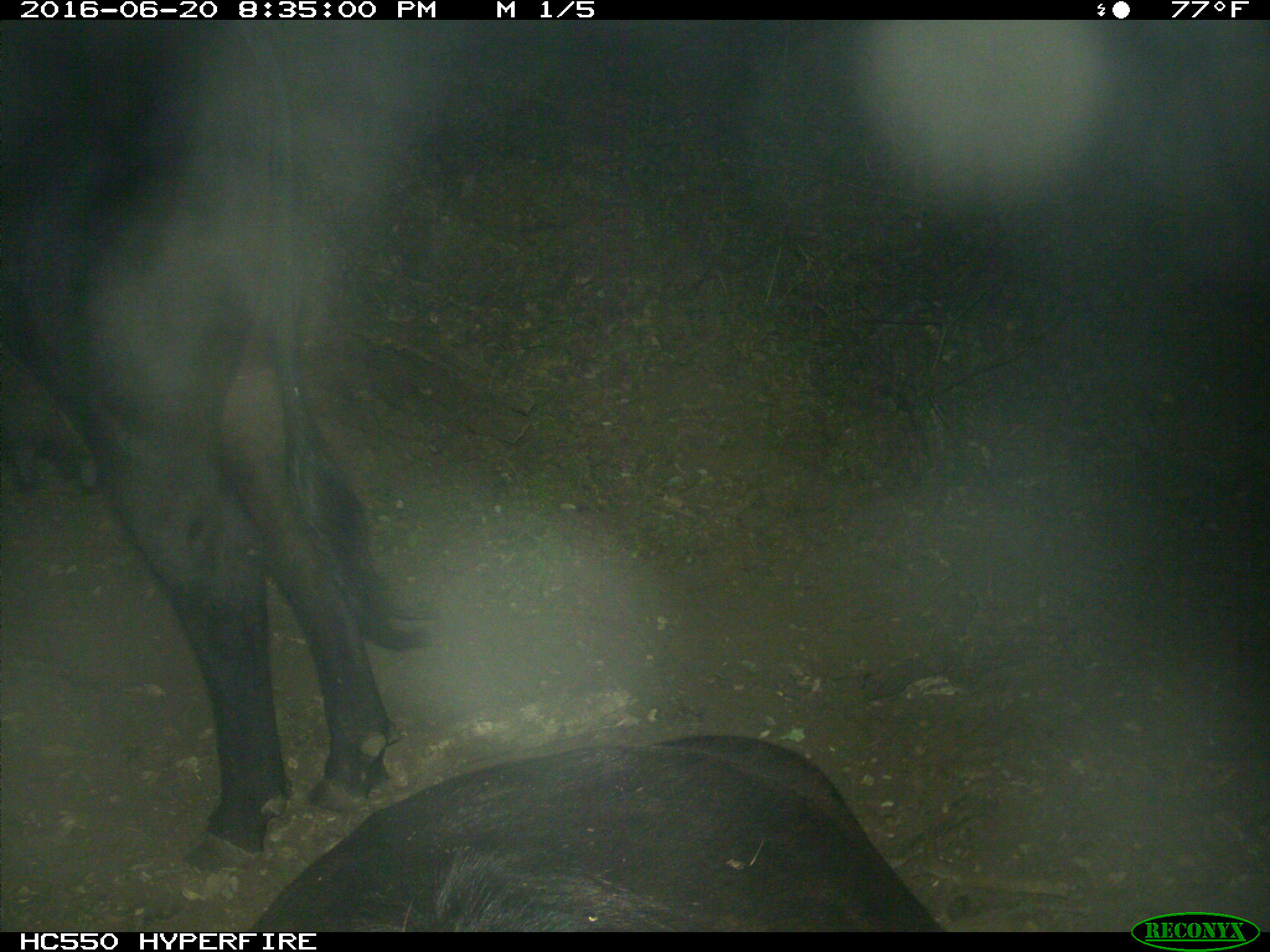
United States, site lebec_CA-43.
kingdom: Animalia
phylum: Chordata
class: Mammalia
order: Artiodactyla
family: Bovidae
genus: Bos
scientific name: Bos taurus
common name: domestic cow